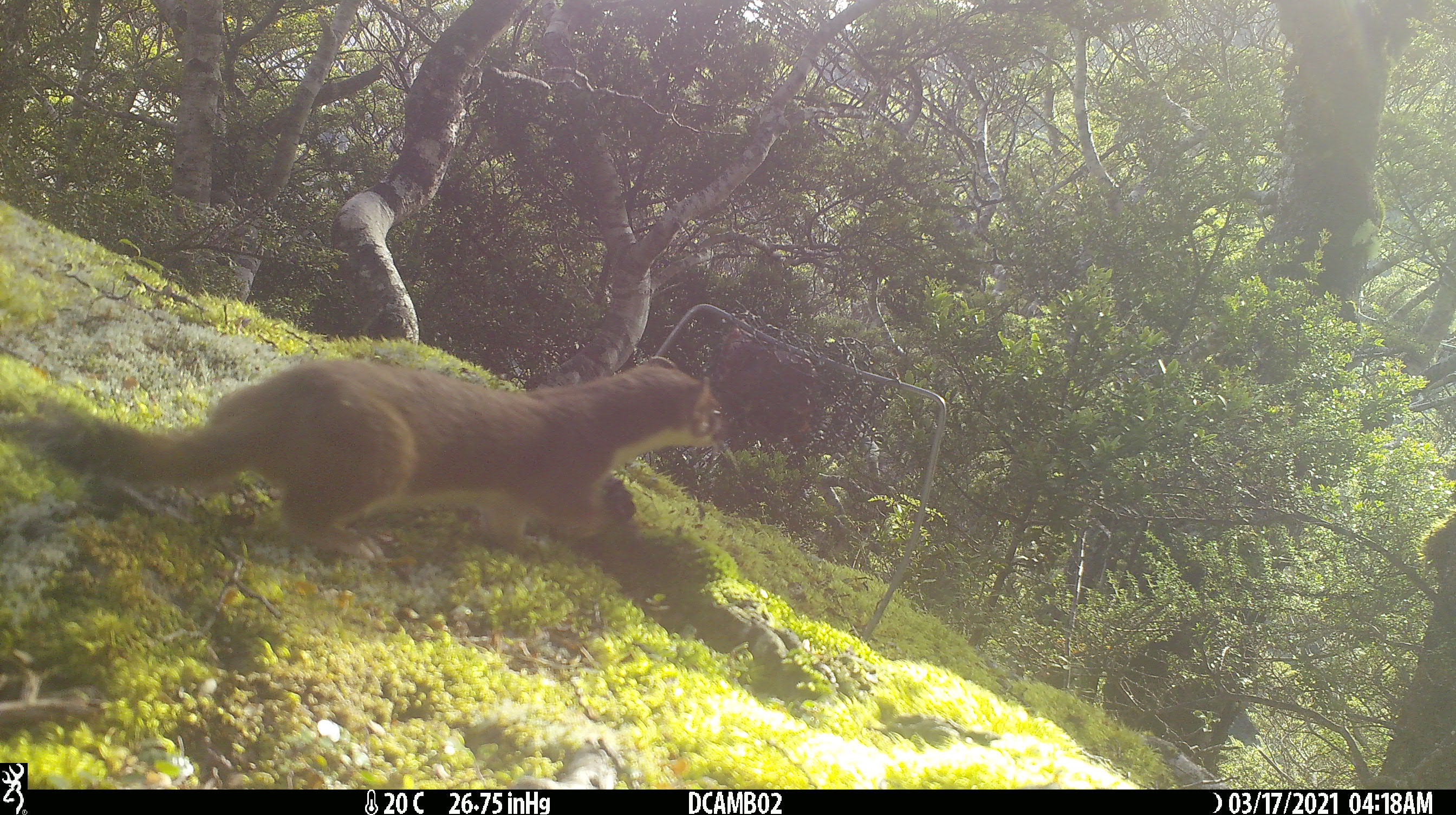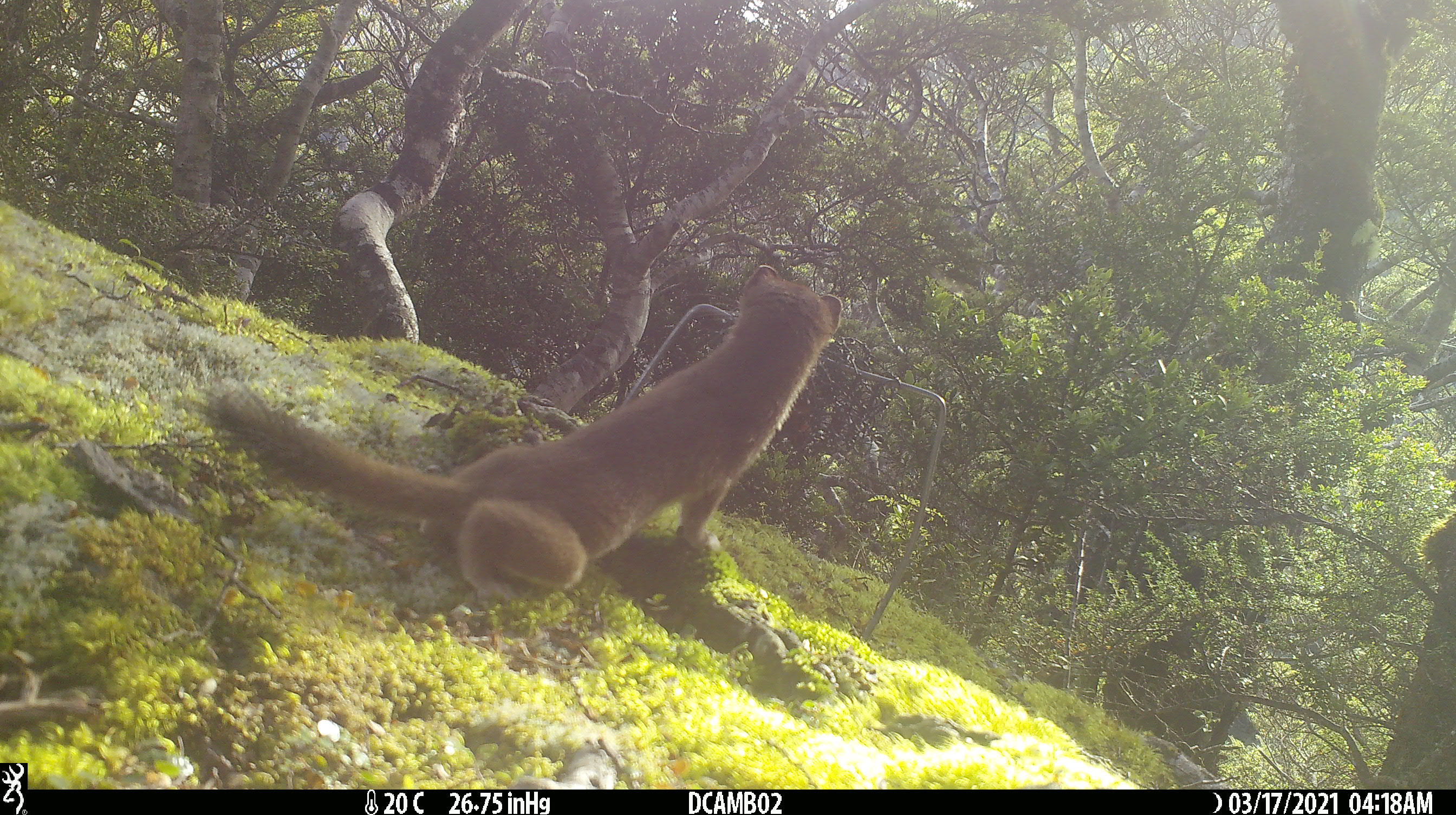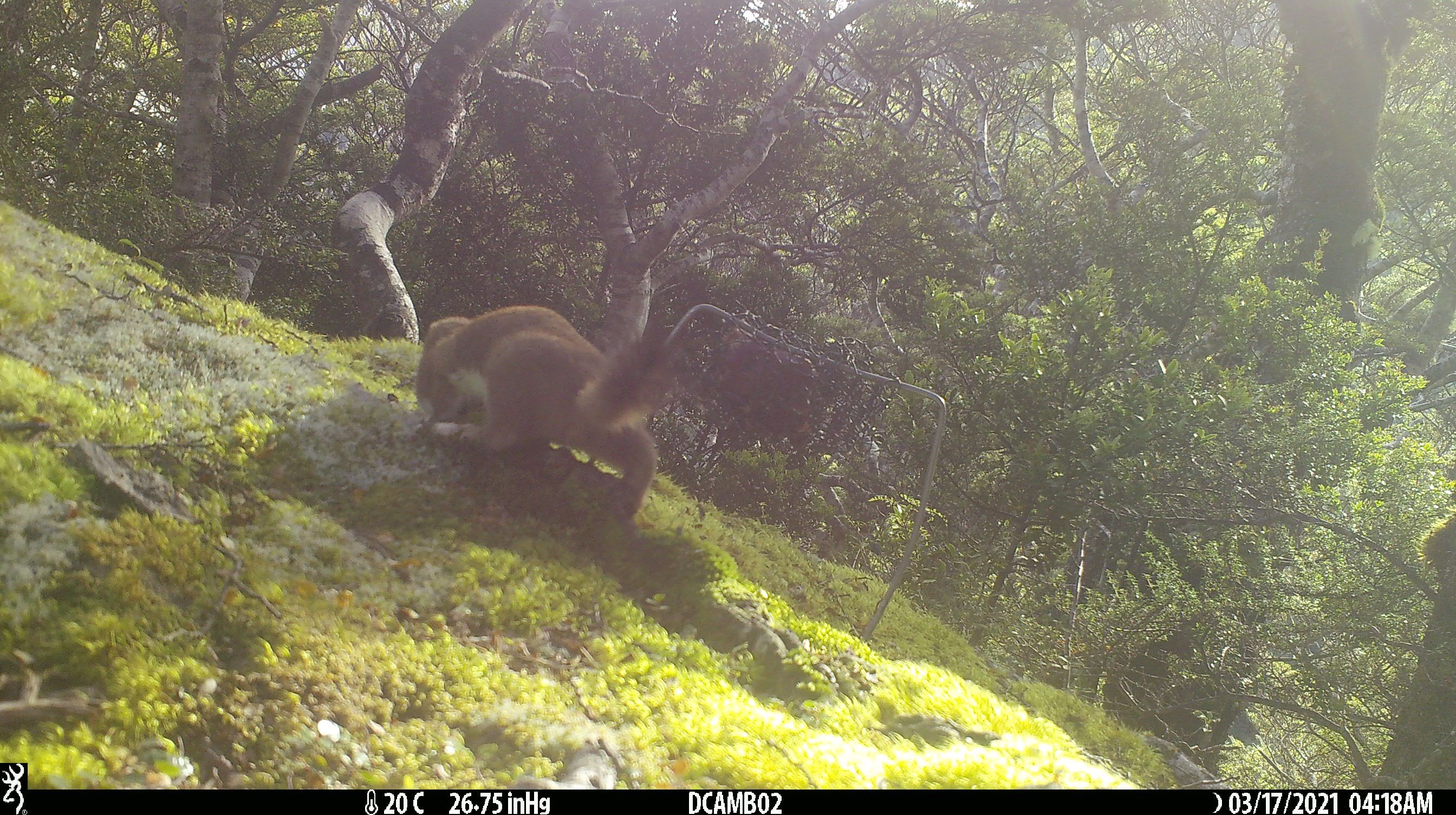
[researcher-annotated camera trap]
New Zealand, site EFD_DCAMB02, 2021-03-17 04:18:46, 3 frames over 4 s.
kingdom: Animalia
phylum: Chordata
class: Mammalia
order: Carnivora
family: Mustelidae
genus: Mustela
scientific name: Mustela erminea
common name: stoat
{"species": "stoat (Mustela erminea)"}